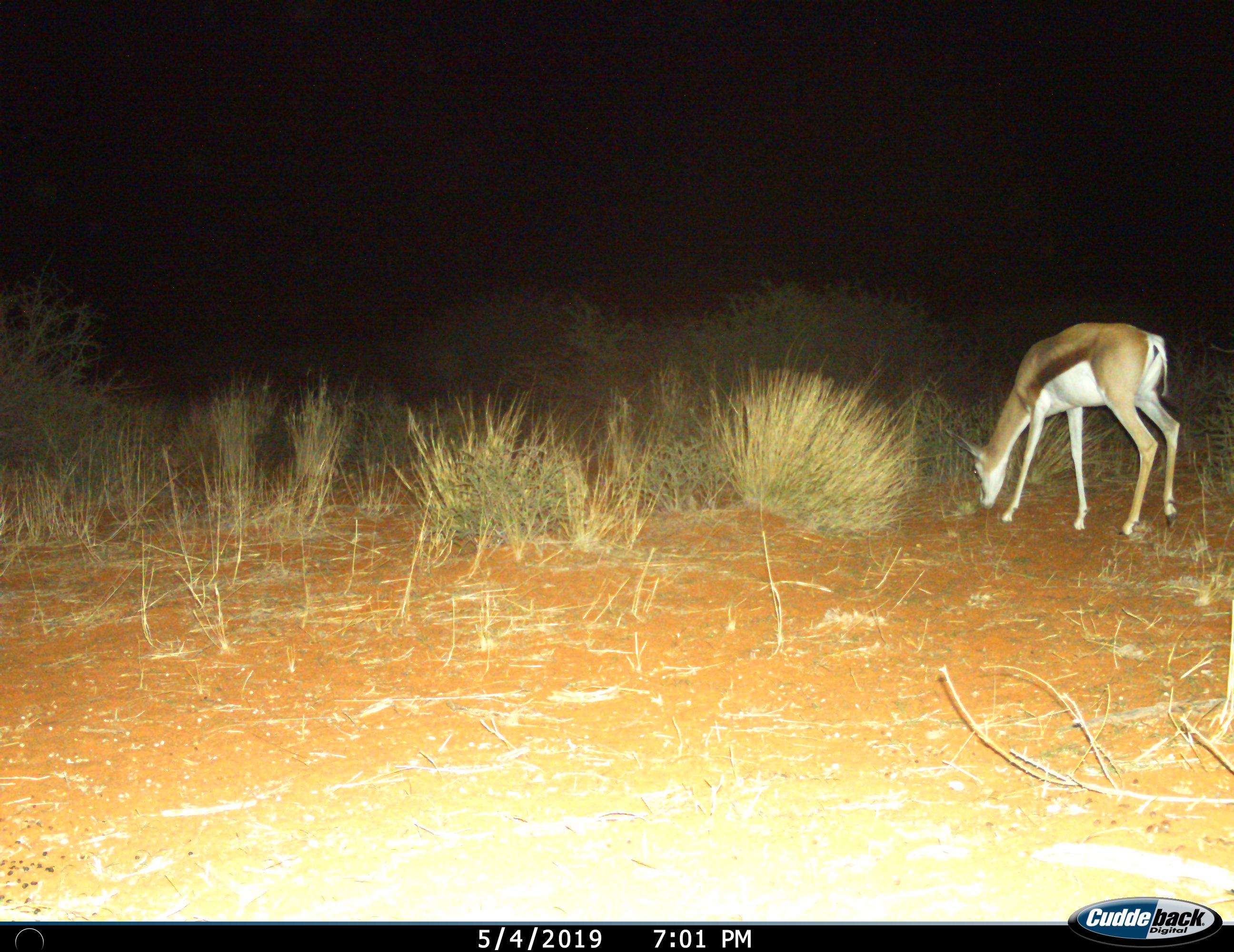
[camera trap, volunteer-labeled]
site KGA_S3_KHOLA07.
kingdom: Animalia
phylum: Chordata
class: Mammalia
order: Artiodactyla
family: Bovidae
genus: Antidorcas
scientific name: Antidorcas marsupialis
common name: springbok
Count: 1.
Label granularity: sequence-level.